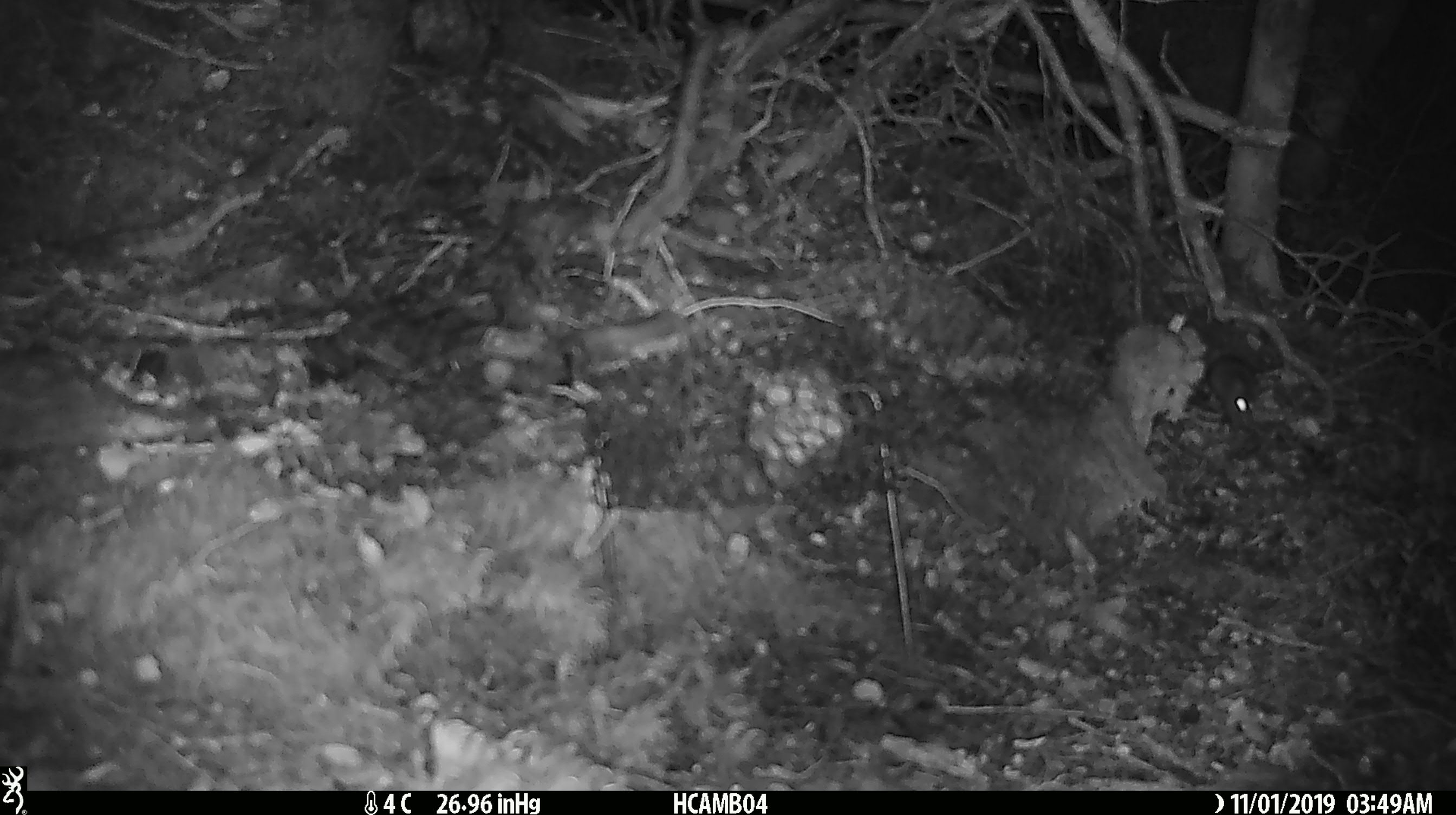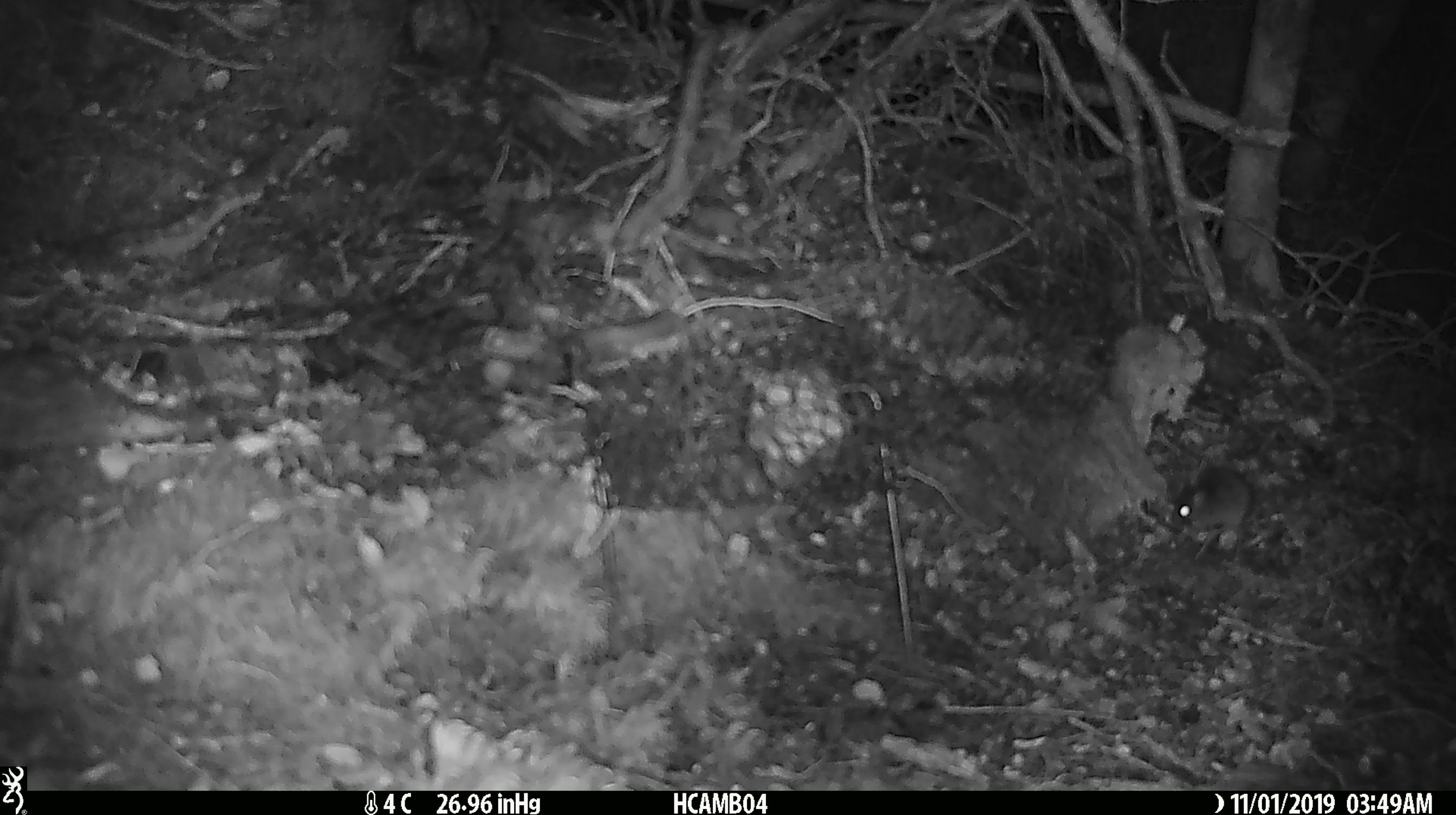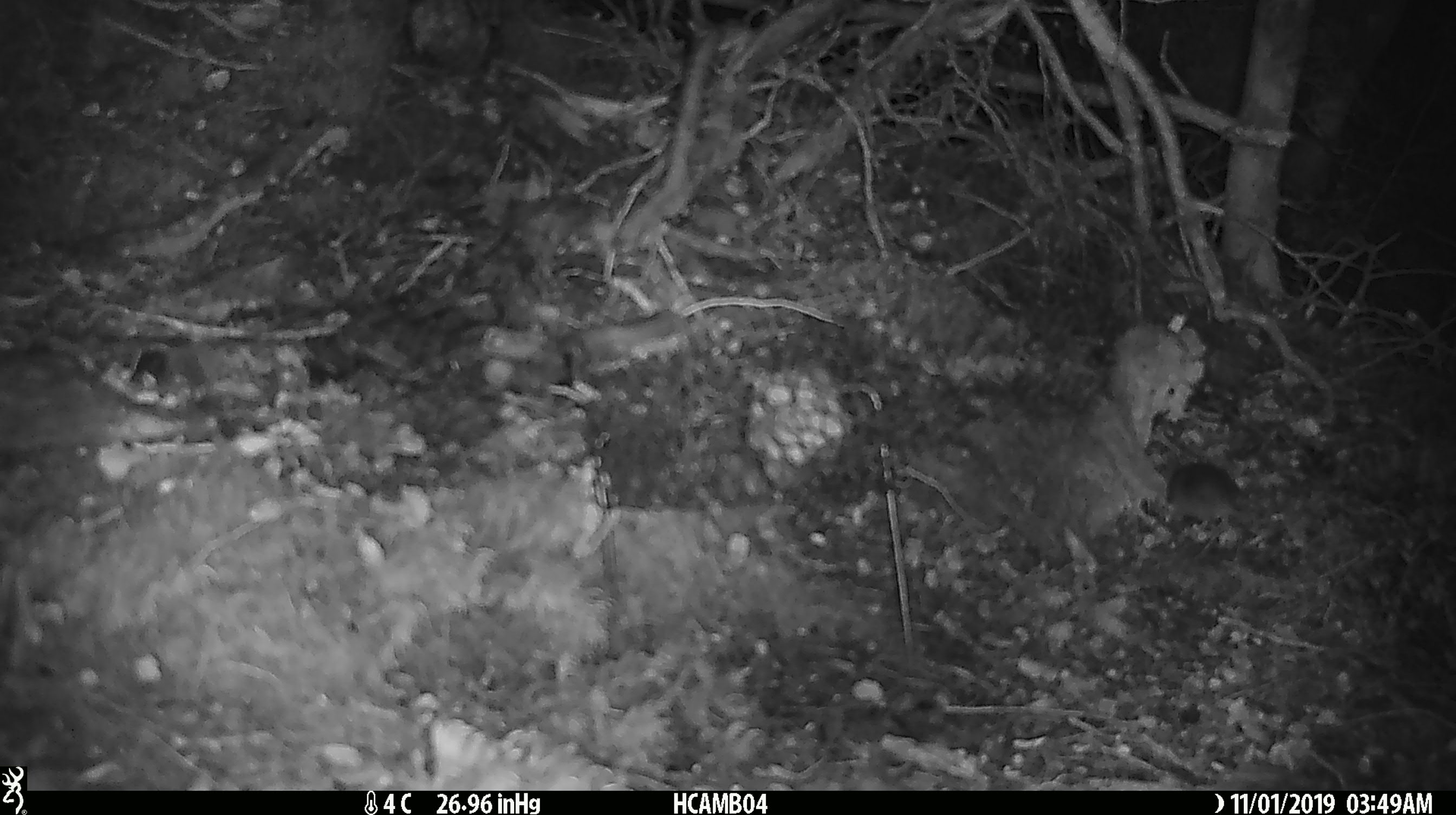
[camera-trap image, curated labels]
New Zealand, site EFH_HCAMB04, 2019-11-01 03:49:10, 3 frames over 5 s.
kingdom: Animalia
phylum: Chordata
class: Mammalia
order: Rodentia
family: Muridae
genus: Mus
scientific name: Mus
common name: mouse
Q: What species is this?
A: Mouse (Mus).